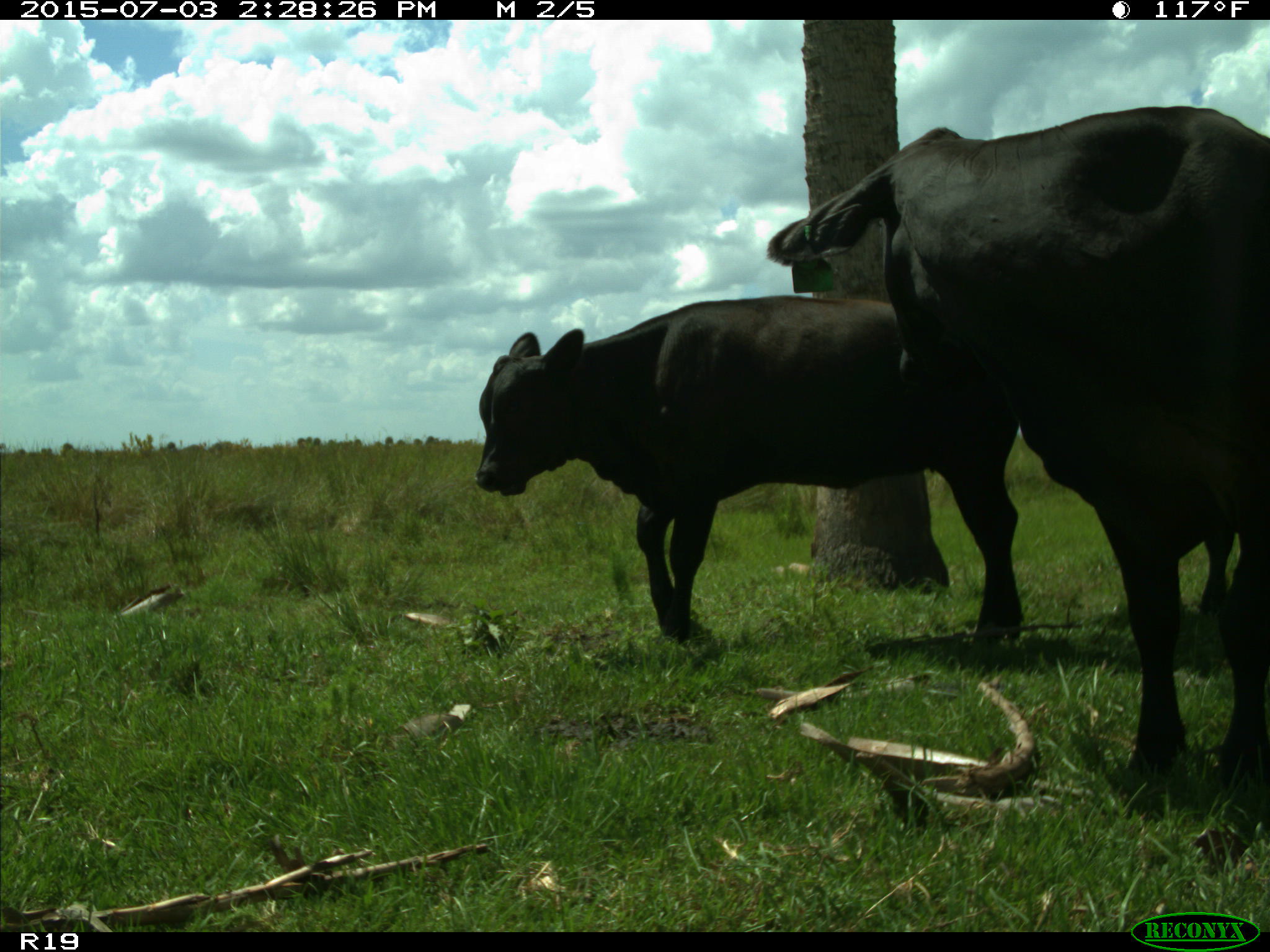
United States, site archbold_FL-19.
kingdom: Animalia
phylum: Chordata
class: Mammalia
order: Artiodactyla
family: Bovidae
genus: Bos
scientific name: Bos taurus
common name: domestic cow